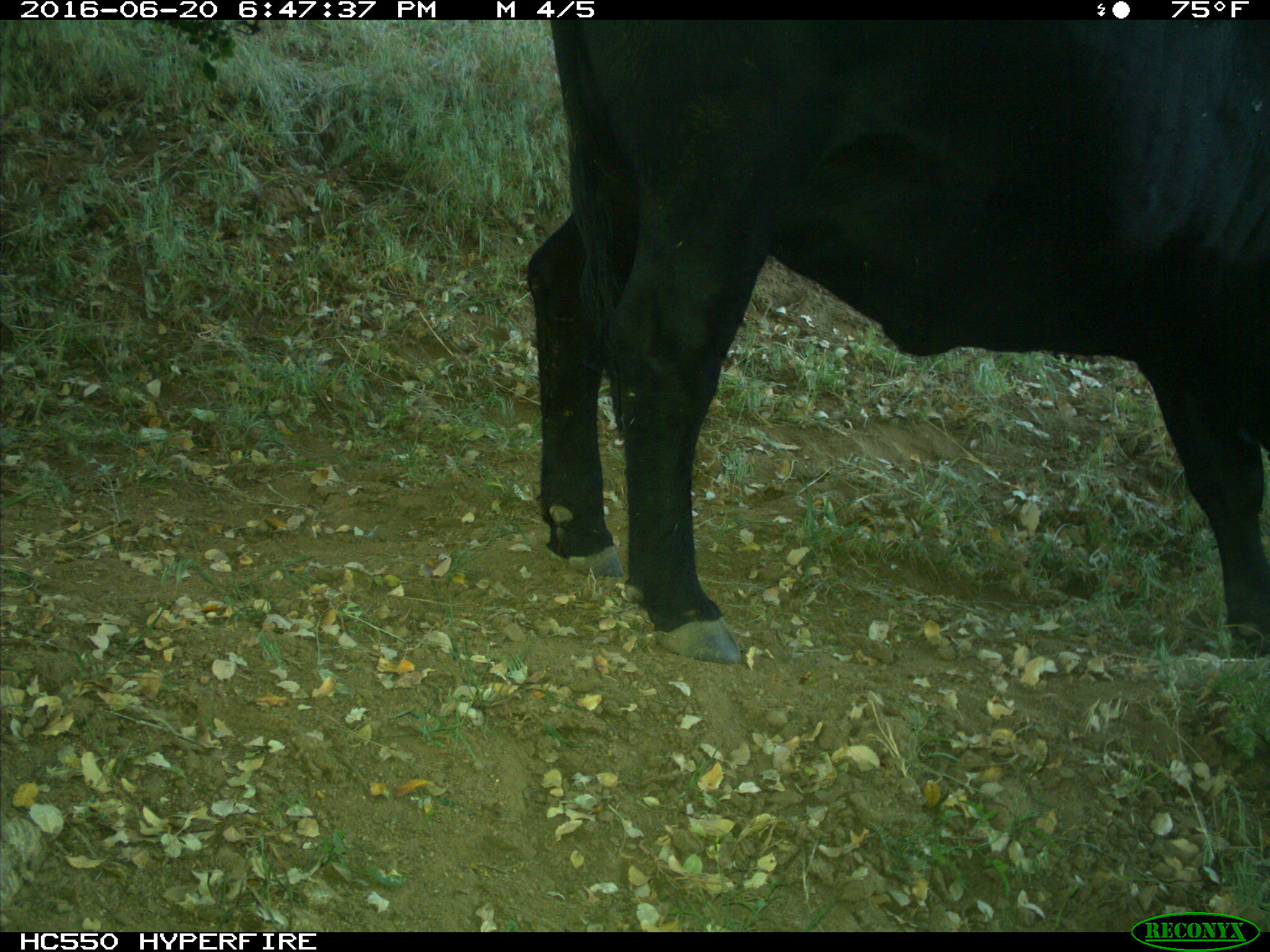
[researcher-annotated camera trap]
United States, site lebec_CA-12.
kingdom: Animalia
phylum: Chordata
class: Mammalia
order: Artiodactyla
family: Bovidae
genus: Bos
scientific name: Bos taurus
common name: domestic cow